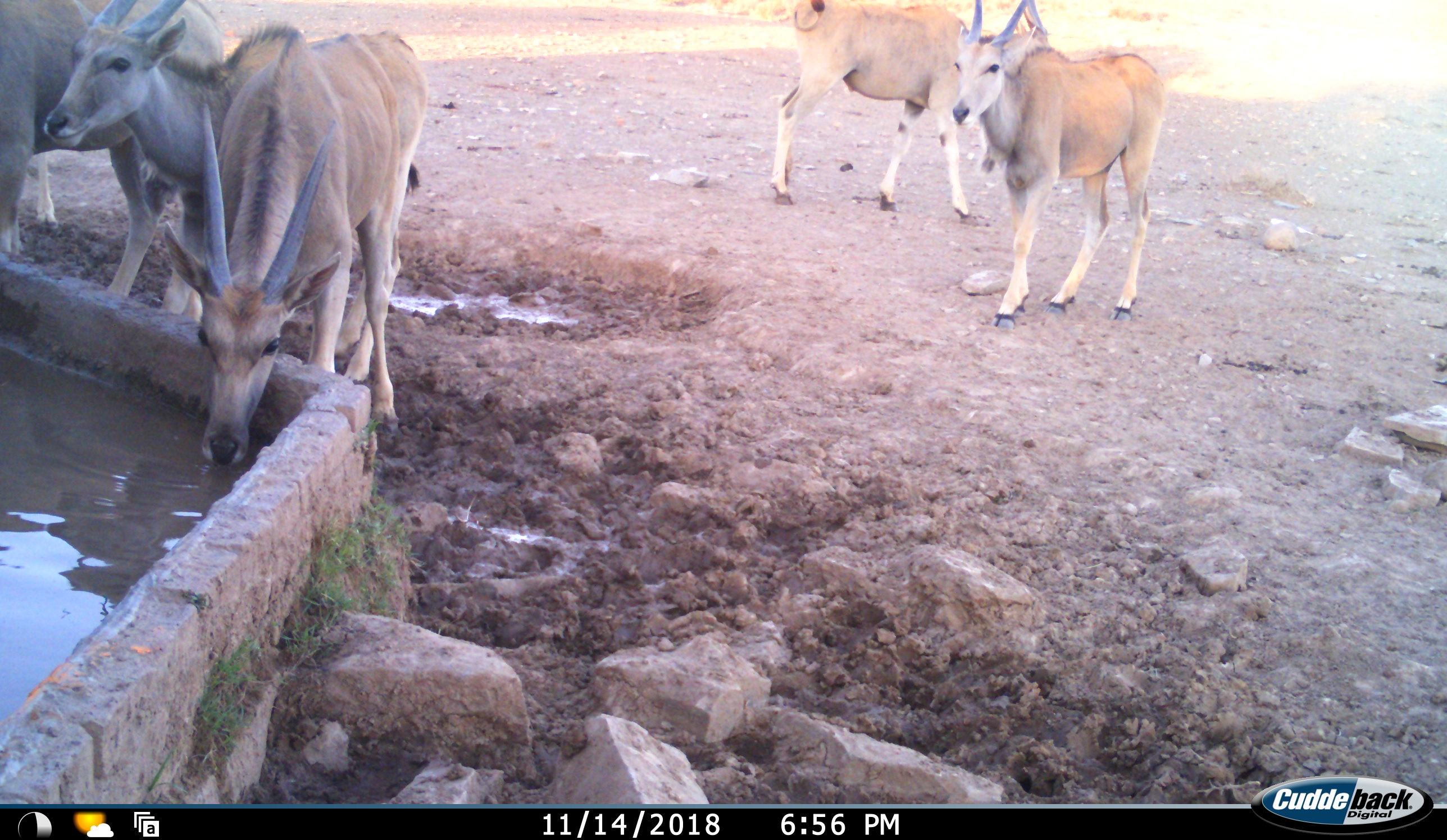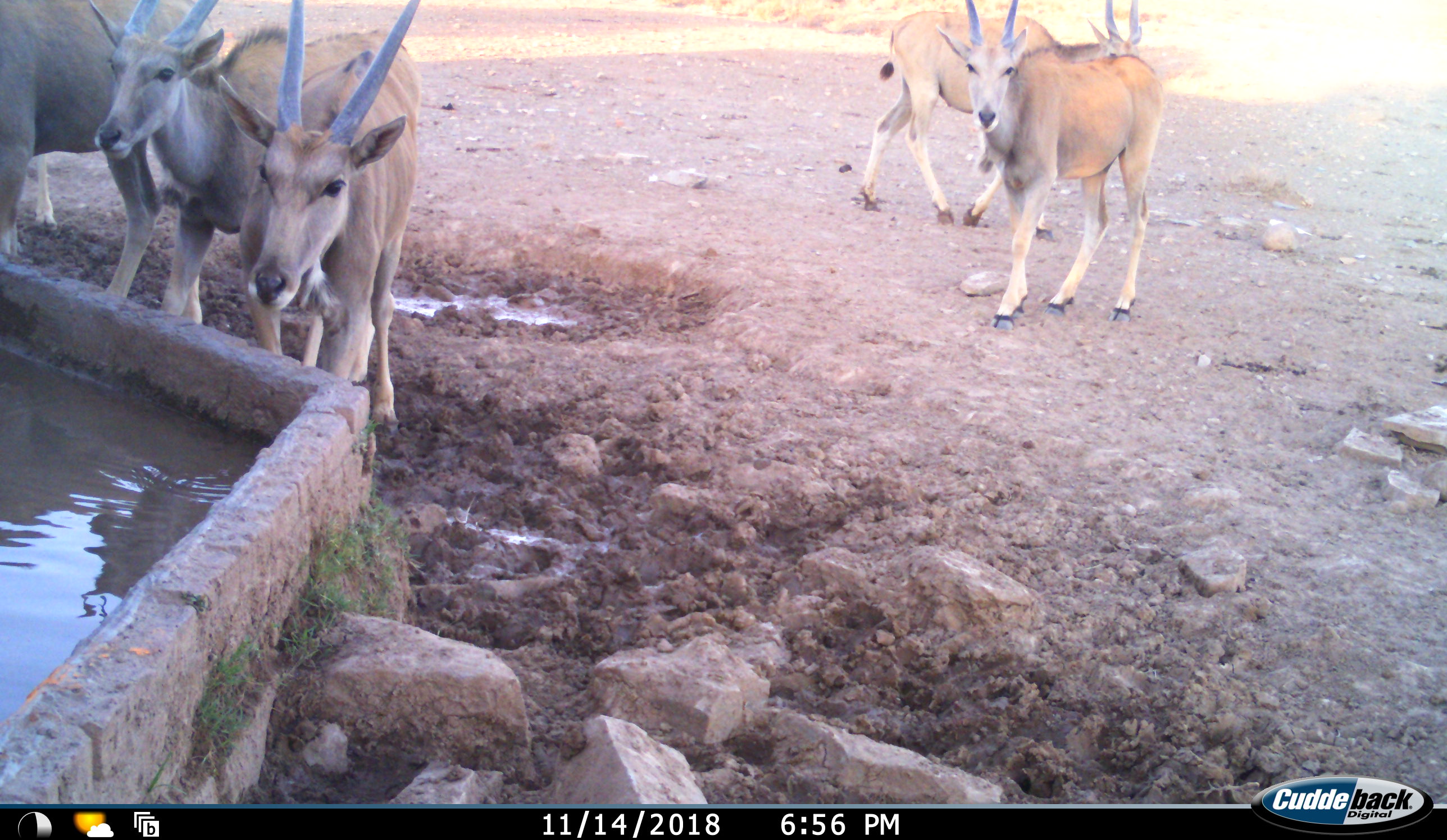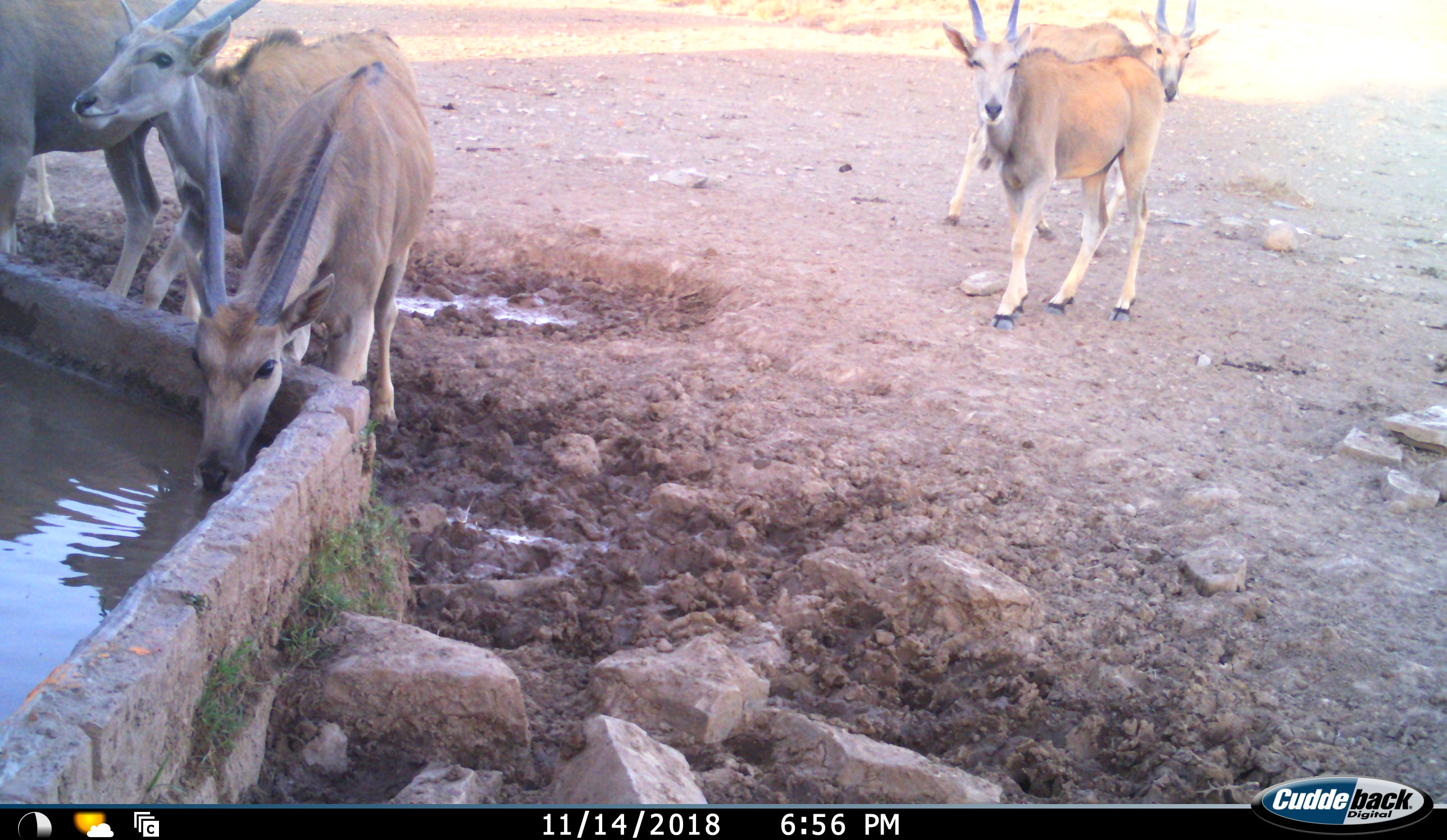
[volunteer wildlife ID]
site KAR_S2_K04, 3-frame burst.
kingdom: Animalia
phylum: Chordata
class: Mammalia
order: Artiodactyla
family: Bovidae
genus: Tragelaphus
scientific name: Tragelaphus oryx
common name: eland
Eland (Tragelaphus oryx), count 5. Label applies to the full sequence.